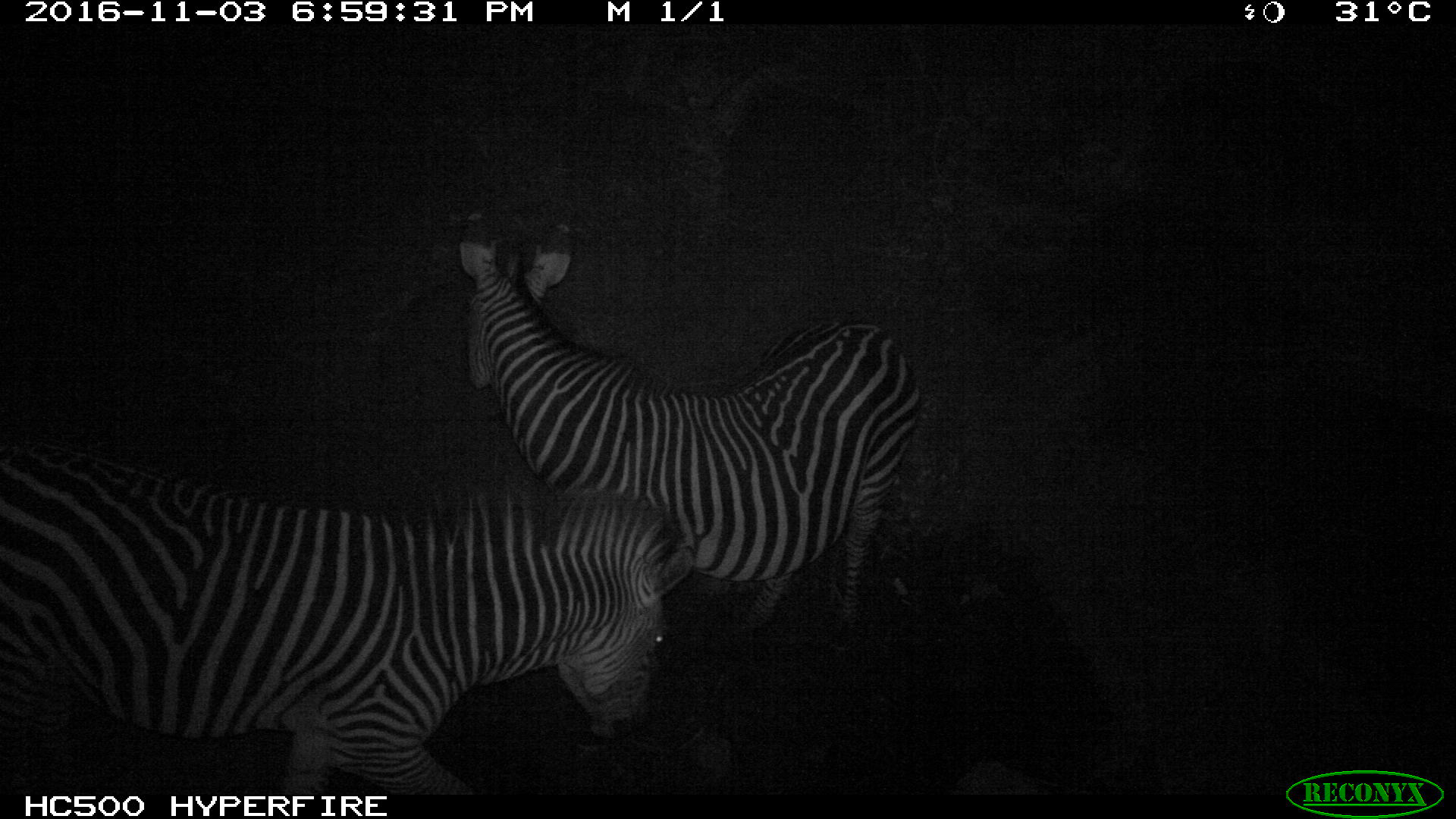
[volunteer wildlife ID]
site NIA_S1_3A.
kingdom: Animalia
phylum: Chordata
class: Mammalia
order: Perissodactyla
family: Equidae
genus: Equus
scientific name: Equus quagga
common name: plains zebra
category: zebraplains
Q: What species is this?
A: Zebraplains (plains zebra) (Equus quagga).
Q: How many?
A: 2.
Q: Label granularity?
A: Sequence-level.